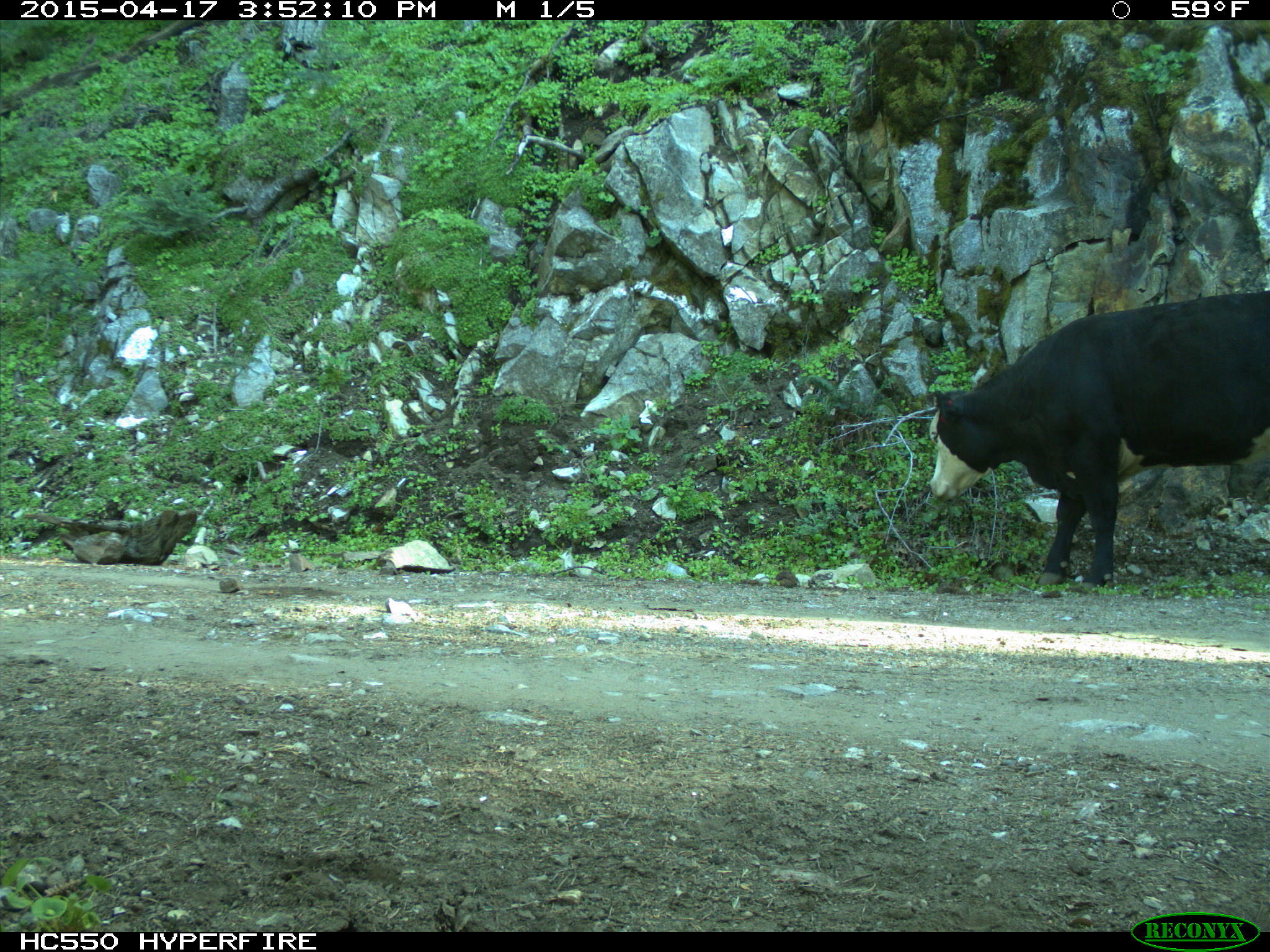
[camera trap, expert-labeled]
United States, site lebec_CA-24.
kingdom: Animalia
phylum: Chordata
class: Mammalia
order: Artiodactyla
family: Bovidae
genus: Bos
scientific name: Bos taurus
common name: domestic cow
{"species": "Bos taurus (domestic cow)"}